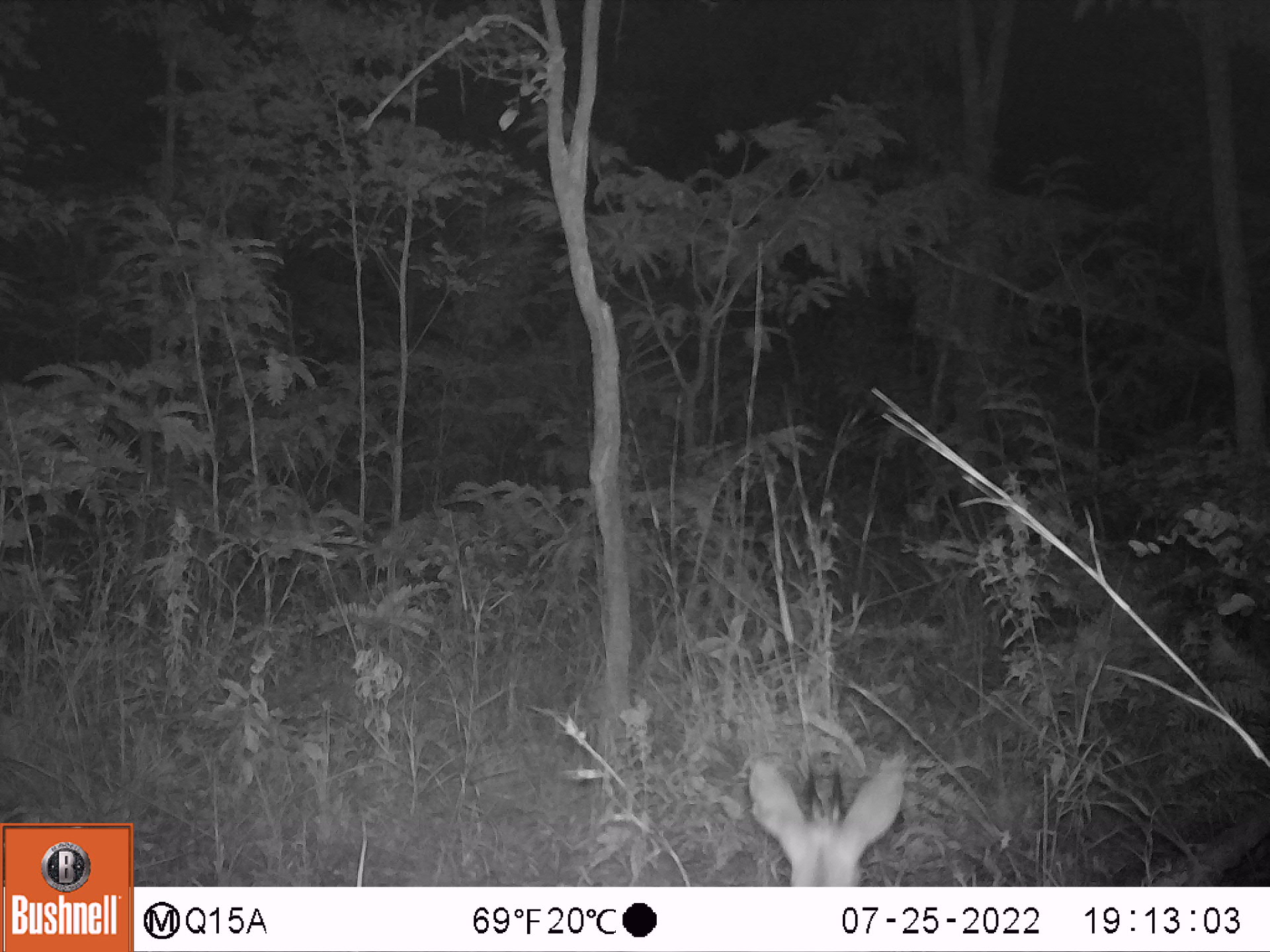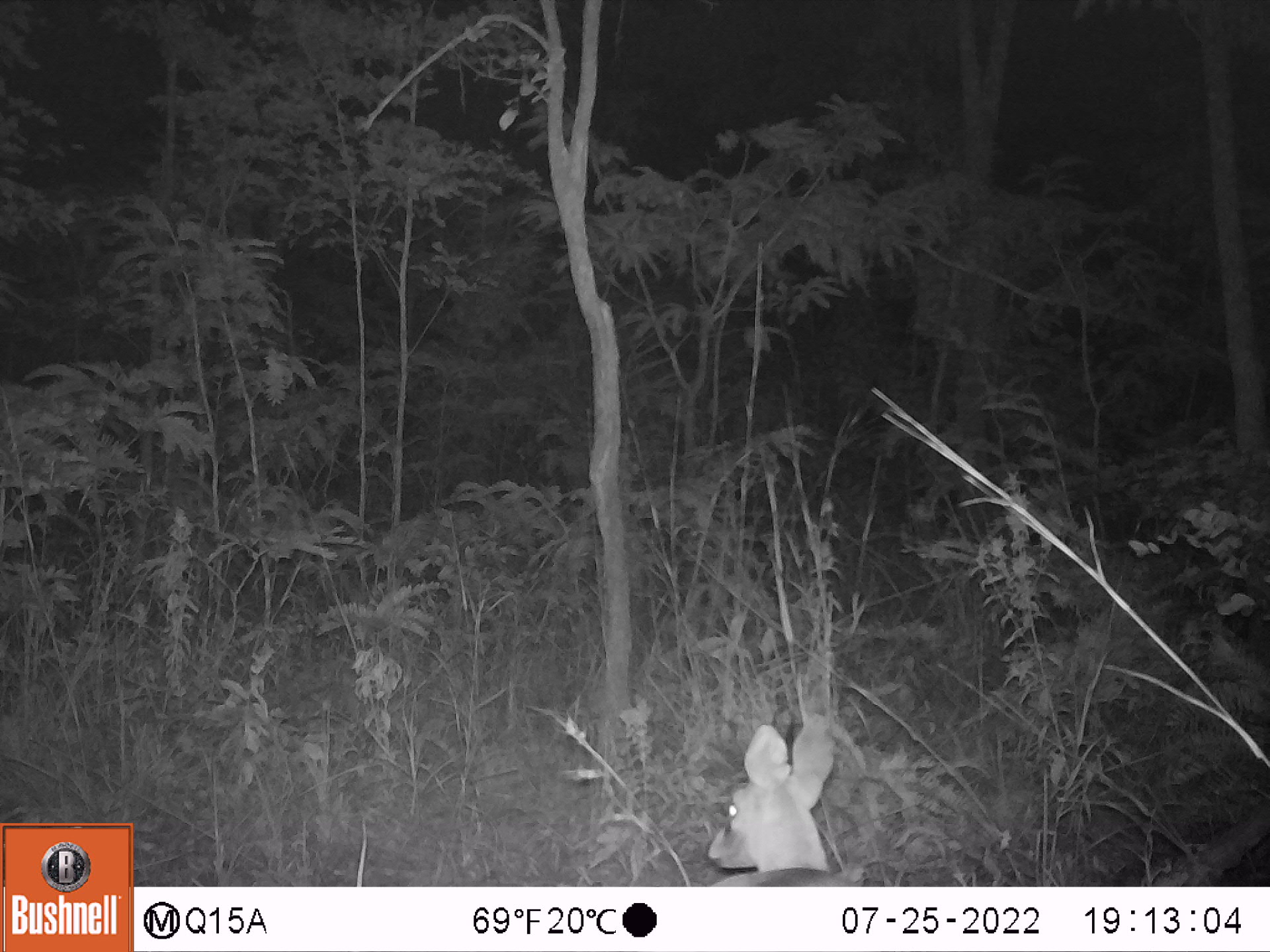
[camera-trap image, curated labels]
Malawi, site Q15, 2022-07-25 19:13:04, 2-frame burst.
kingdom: Animalia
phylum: Chordata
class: Mammalia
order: Artiodactyla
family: Bovidae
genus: Sylvicapra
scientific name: Sylvicapra grimmia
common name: common duiker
Common duiker (Sylvicapra grimmia), count 1.